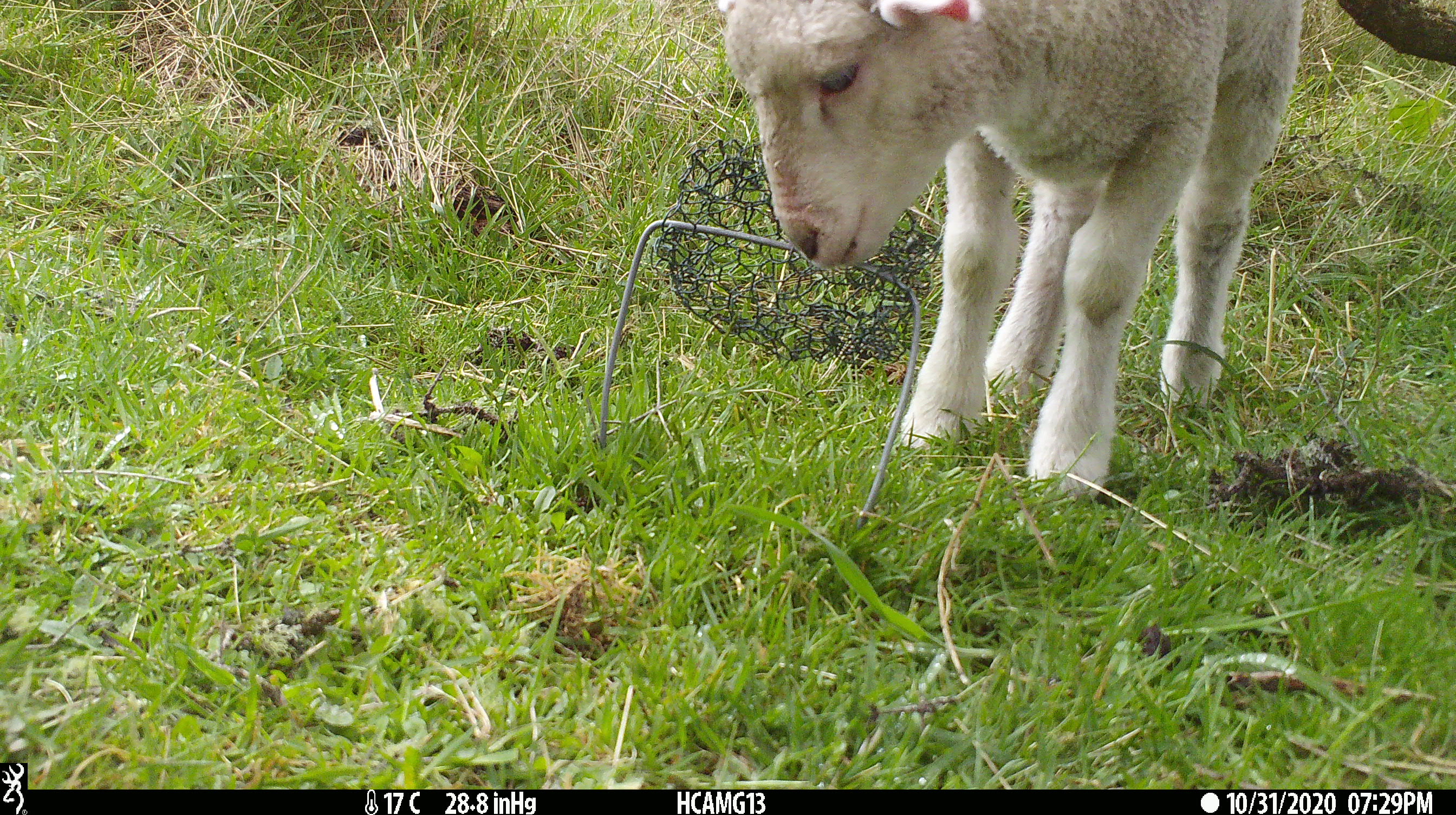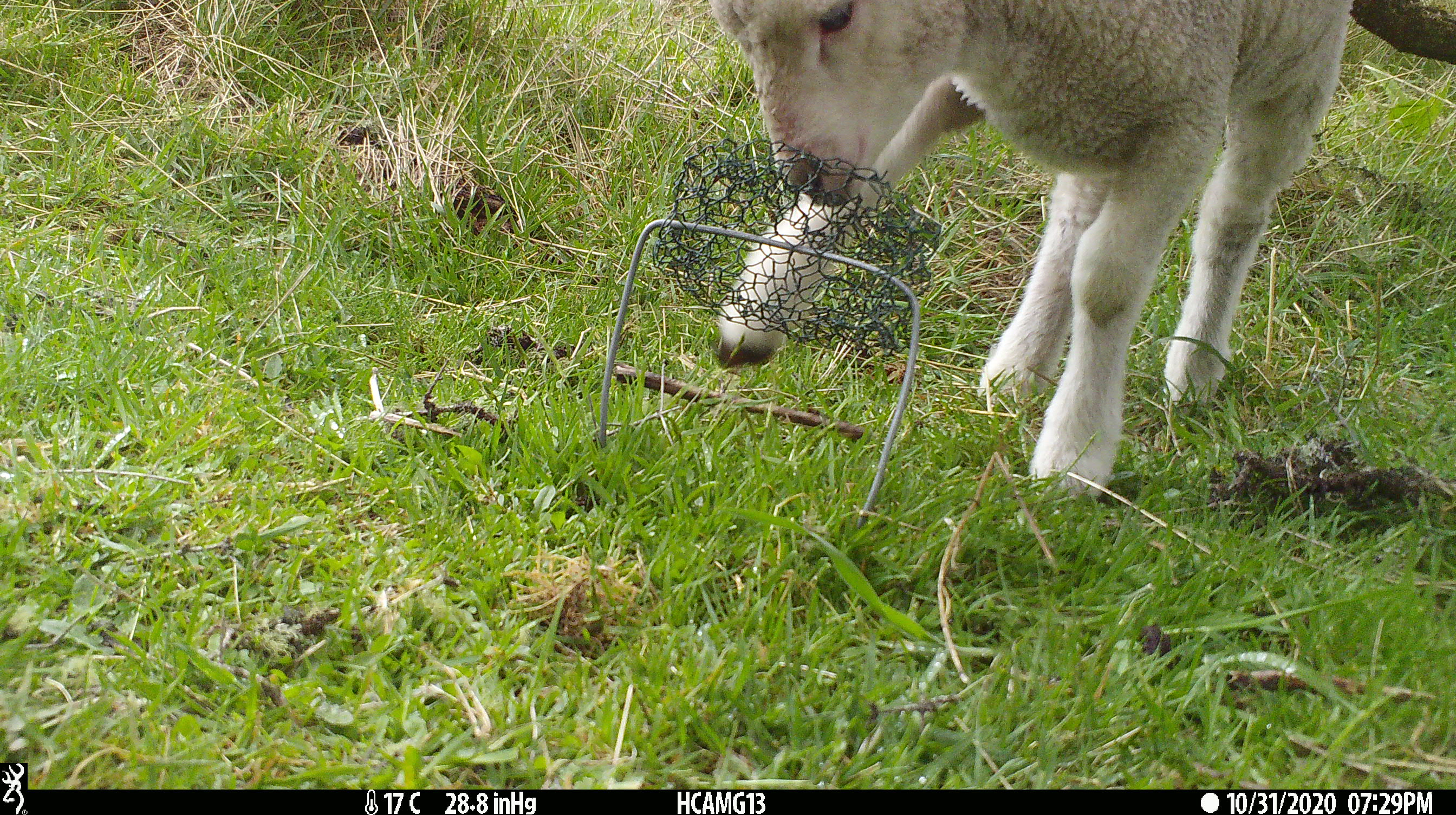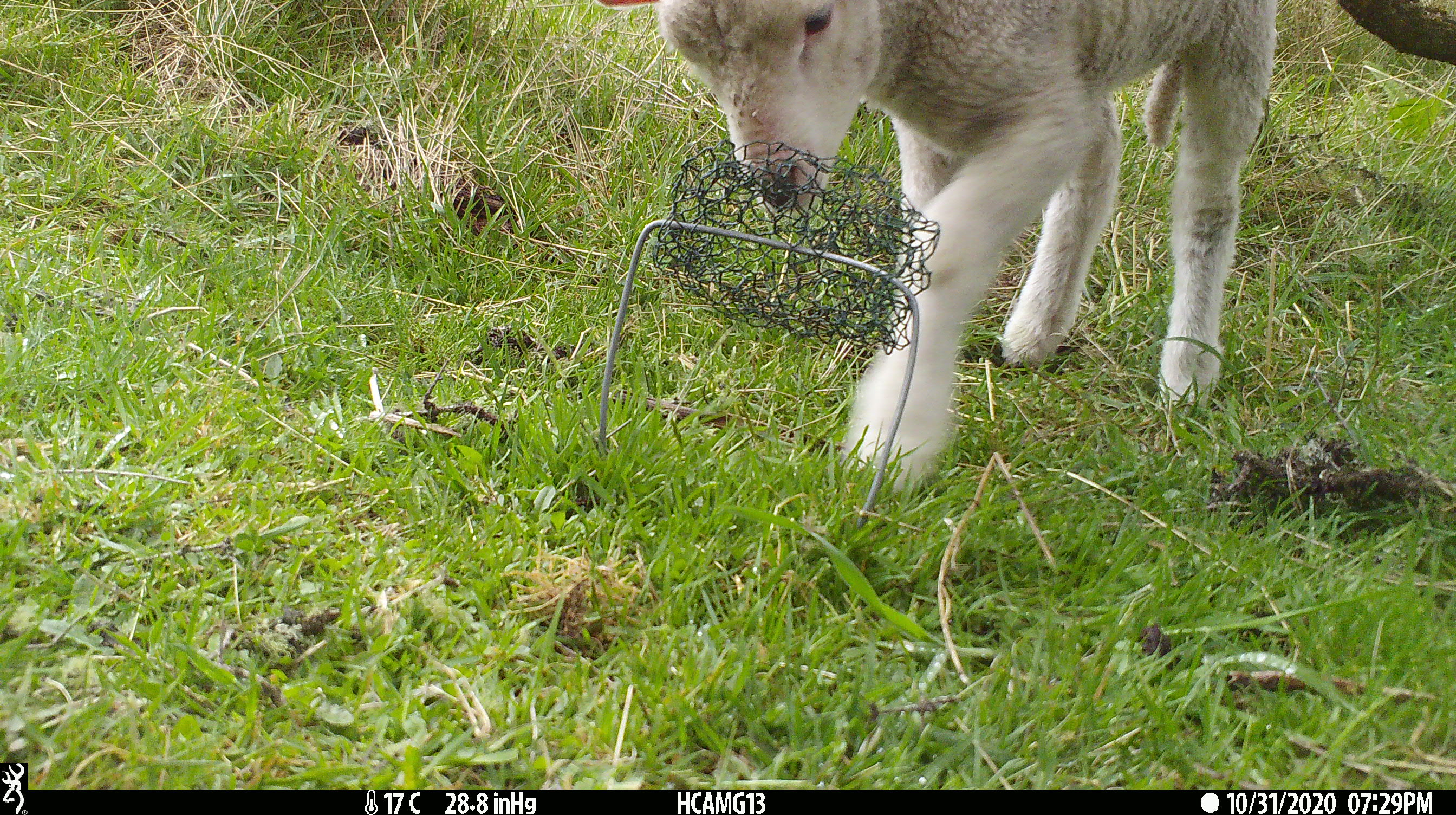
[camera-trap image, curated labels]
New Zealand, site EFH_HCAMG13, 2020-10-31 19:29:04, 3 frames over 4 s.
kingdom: Animalia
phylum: Chordata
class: Mammalia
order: Artiodactyla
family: Bovidae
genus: Ovis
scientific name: Ovis aries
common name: domestic sheep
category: sheep